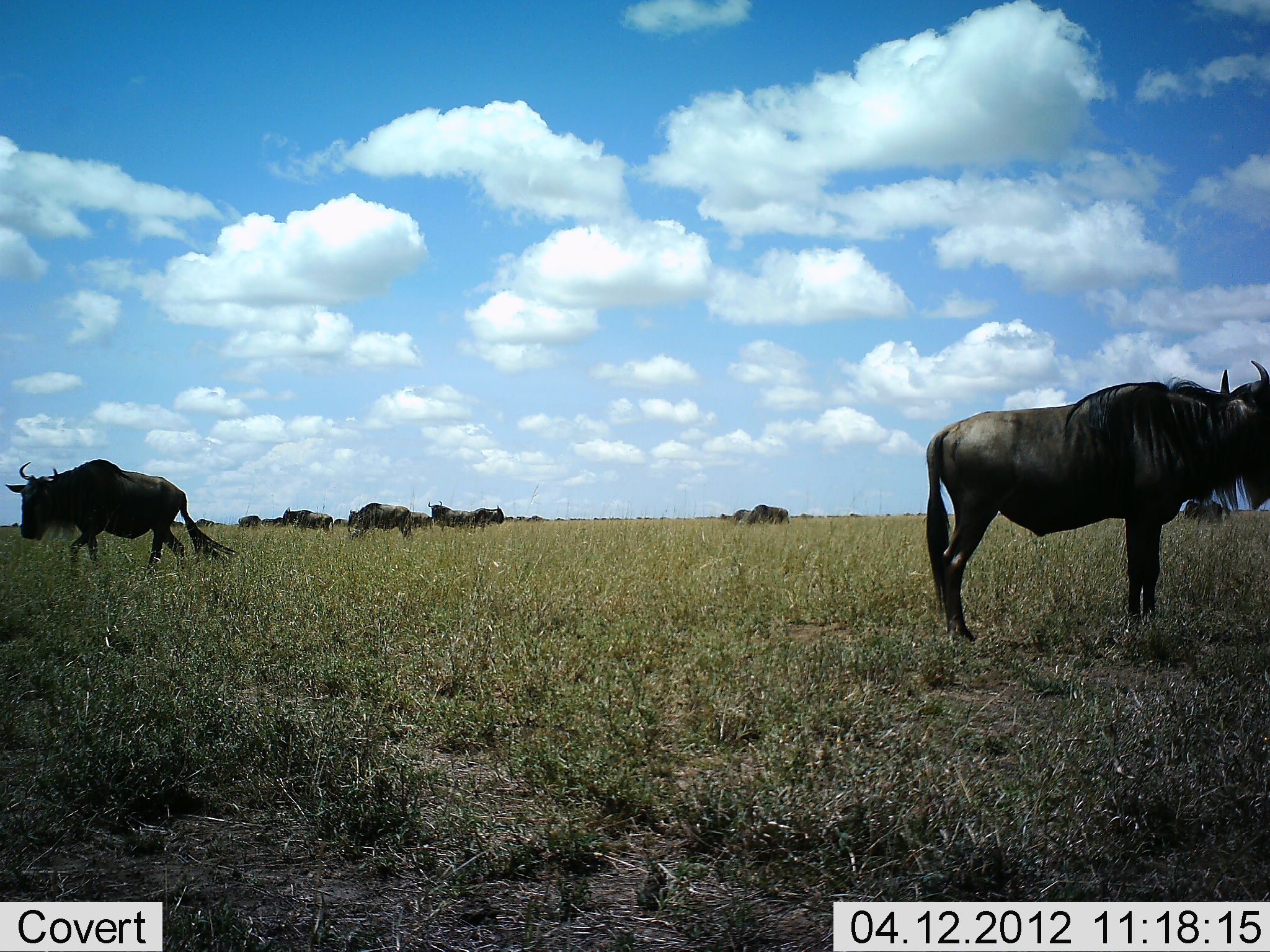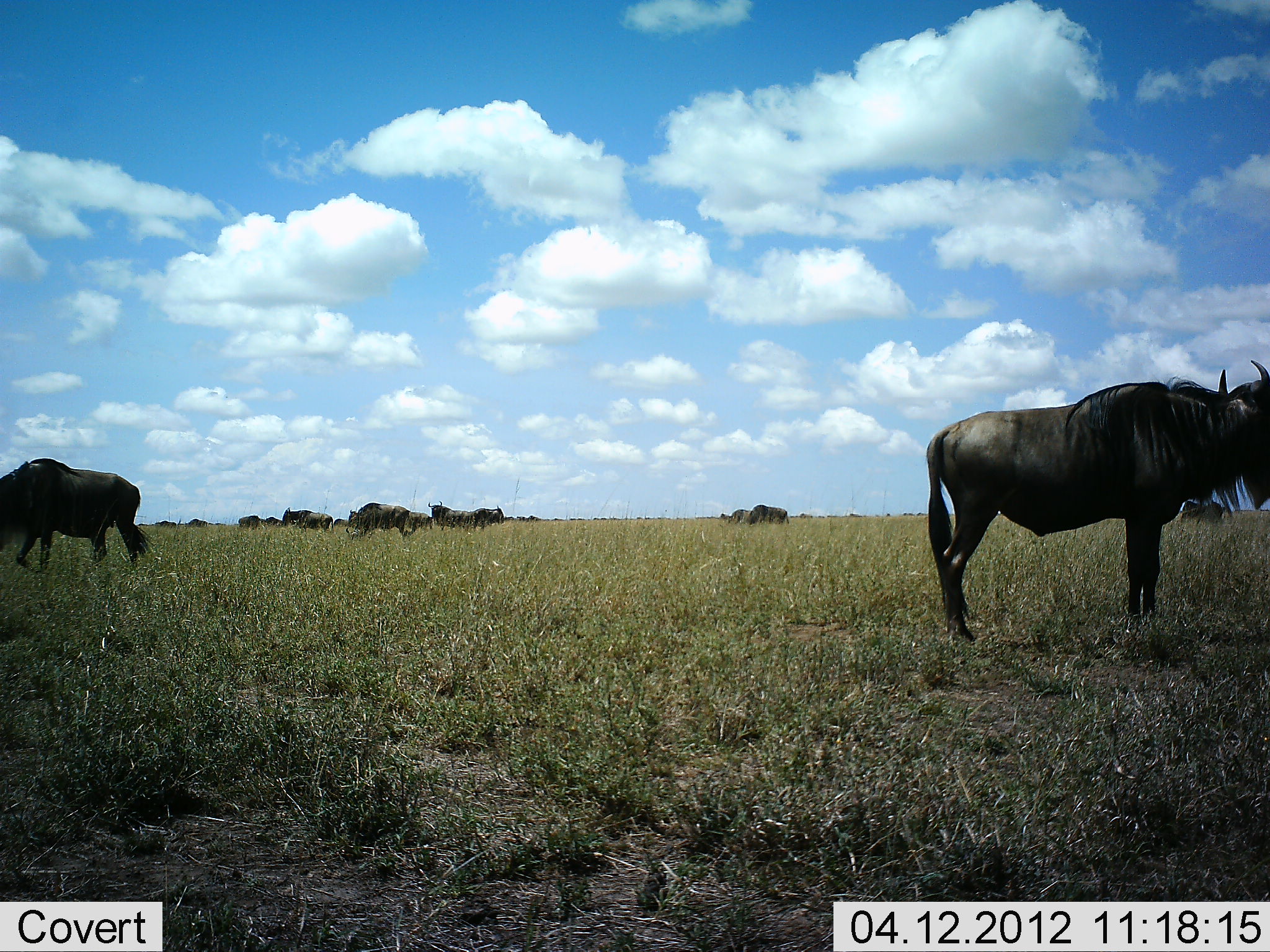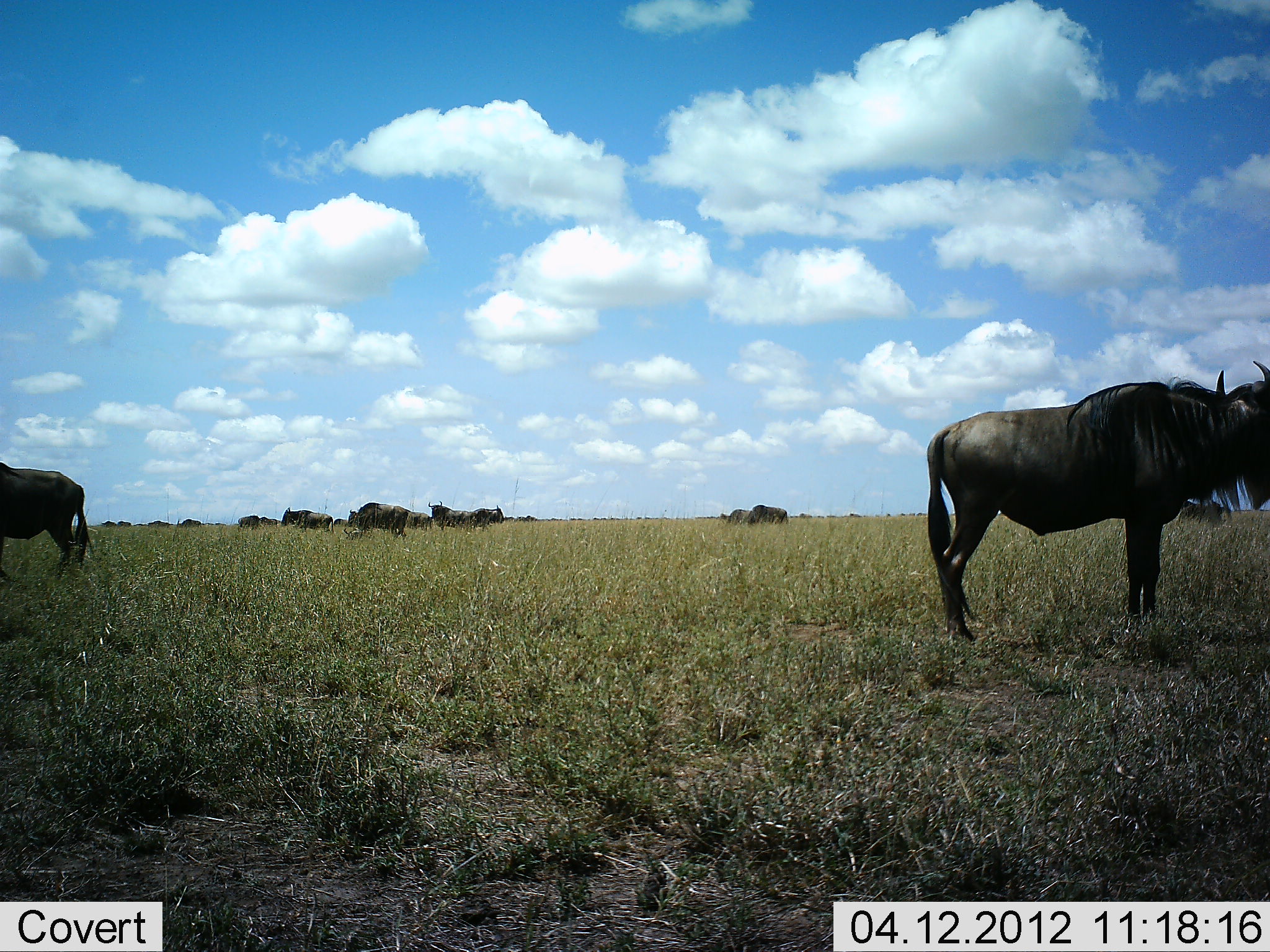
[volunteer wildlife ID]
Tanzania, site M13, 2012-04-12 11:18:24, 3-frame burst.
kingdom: Animalia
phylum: Chordata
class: Mammalia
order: Artiodactyla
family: Bovidae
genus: Connochaetes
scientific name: Connochaetes taurinus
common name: blue wildebeest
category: wildebeest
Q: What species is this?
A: Wildebeest (blue wildebeest) (Connochaetes taurinus).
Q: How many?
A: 11-50.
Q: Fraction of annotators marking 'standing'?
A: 79%.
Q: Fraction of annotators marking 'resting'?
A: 4%.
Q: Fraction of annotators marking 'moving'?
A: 71%.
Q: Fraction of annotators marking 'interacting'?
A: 0%.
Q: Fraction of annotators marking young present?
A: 0%.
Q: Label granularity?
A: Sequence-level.